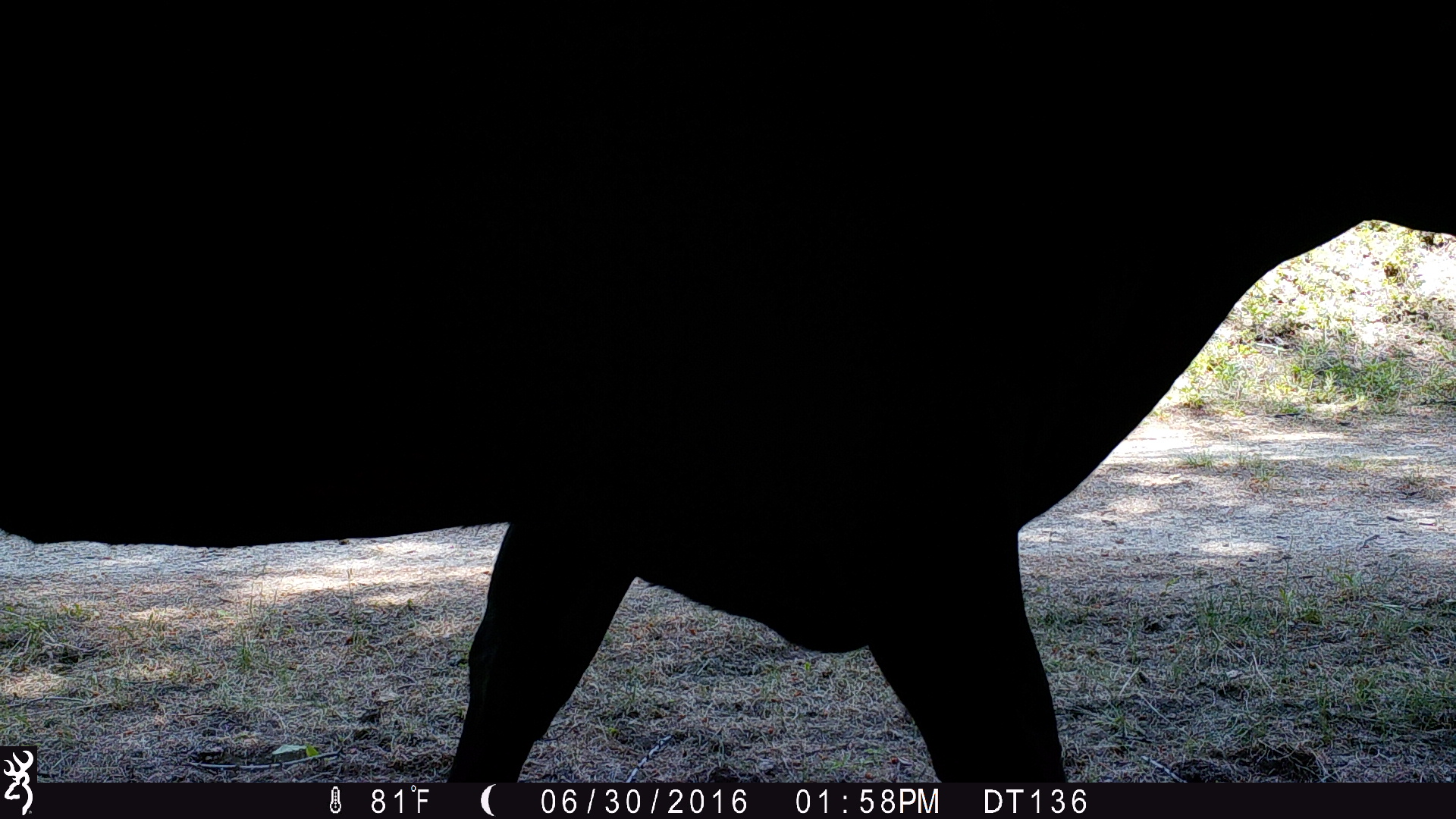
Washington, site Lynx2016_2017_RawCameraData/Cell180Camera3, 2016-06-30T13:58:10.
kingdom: Animalia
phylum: Chordata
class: Mammalia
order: Artiodactyla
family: Bovidae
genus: Bos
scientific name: Bos taurus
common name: domestic cattle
Domestic cattle (Bos taurus). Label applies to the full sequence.